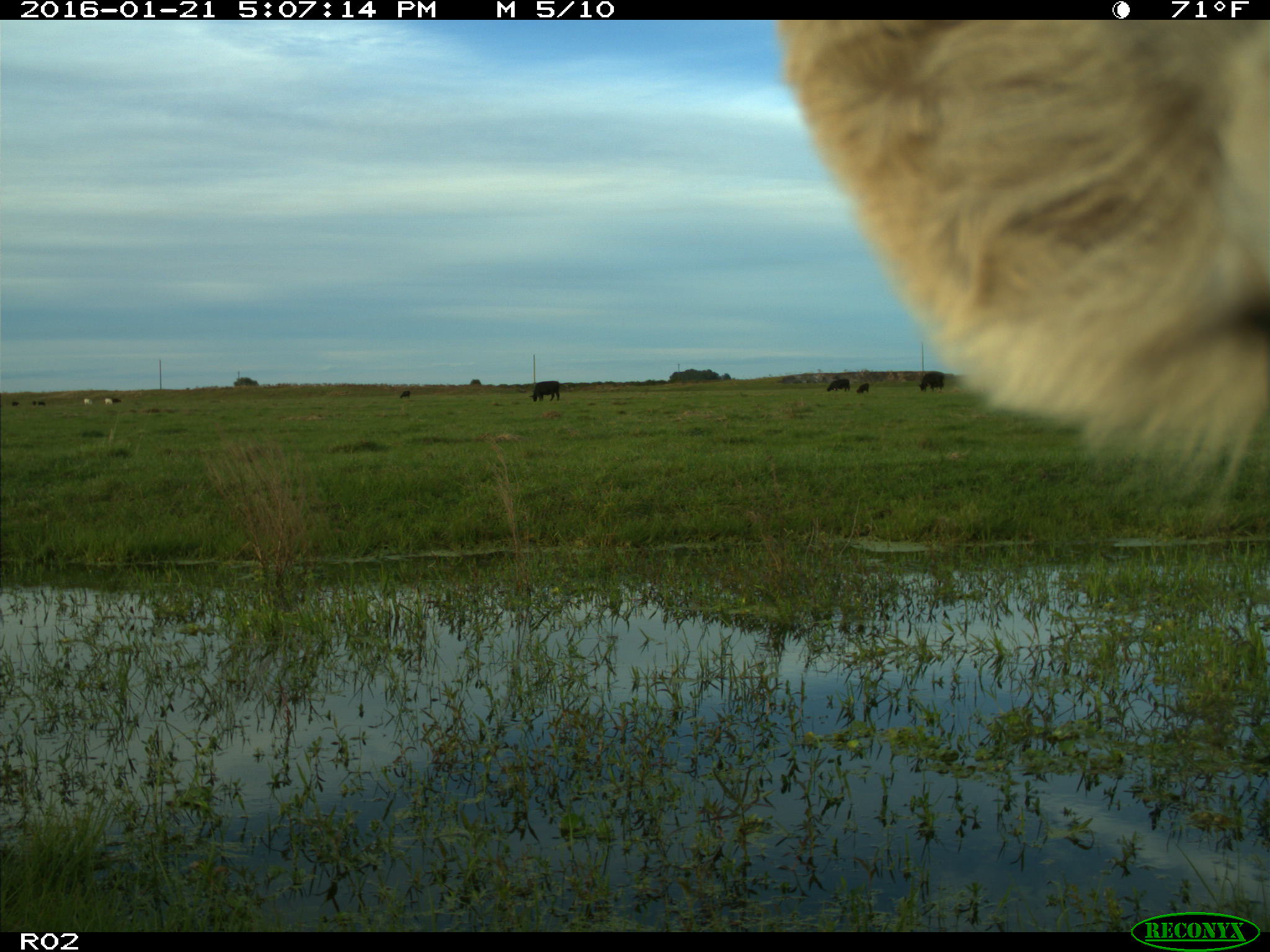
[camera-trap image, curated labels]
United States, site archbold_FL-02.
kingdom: Animalia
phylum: Chordata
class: Mammalia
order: Artiodactyla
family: Bovidae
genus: Bos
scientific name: Bos taurus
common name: domestic cow